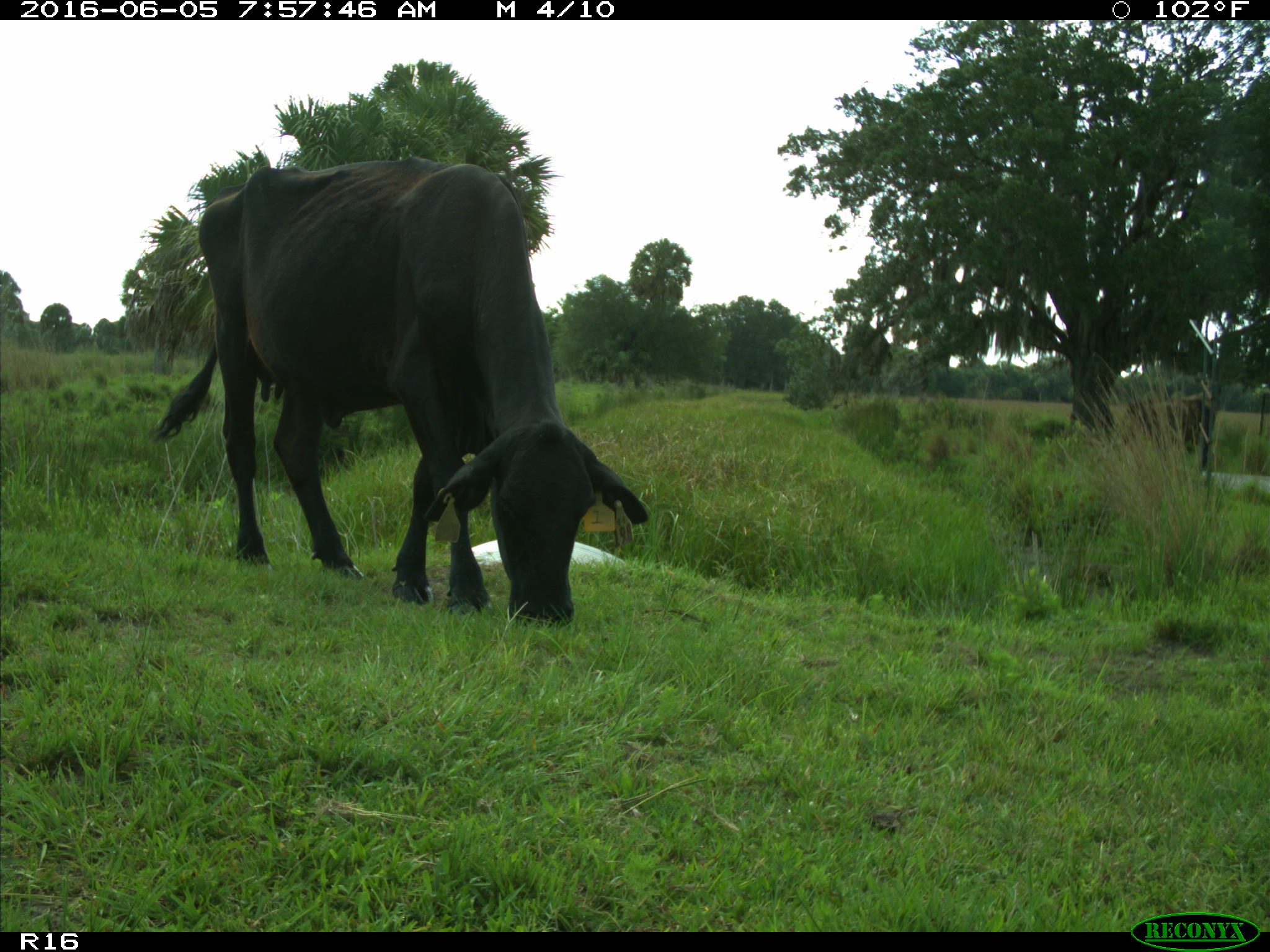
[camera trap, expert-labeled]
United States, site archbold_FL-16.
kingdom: Animalia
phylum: Chordata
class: Mammalia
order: Artiodactyla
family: Bovidae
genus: Bos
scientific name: Bos taurus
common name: domestic cow